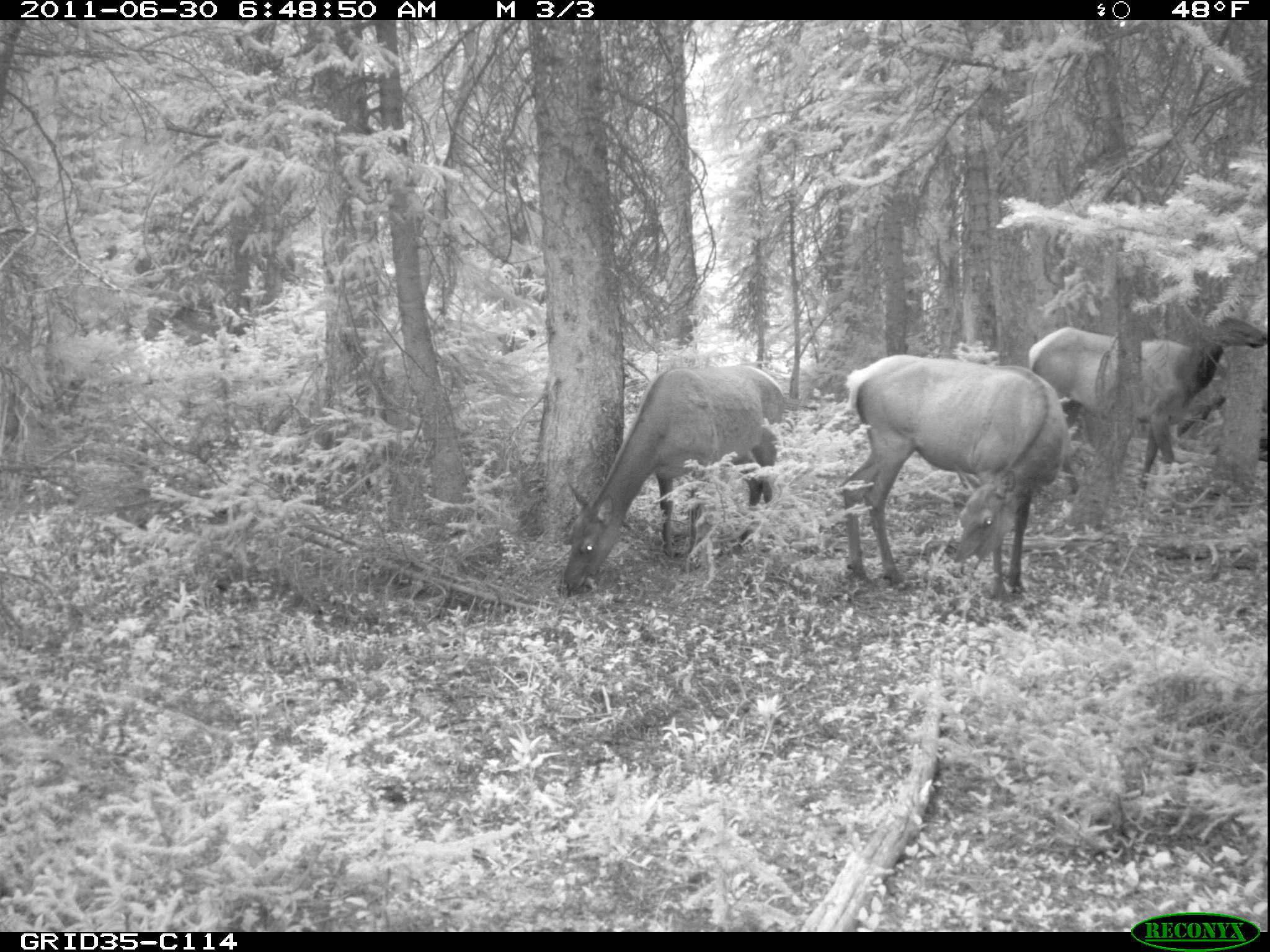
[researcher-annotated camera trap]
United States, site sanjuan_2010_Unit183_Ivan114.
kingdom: Animalia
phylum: Chordata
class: Mammalia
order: Artiodactyla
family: Cervidae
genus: Cervus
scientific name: Cervus elaphus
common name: red deer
Cervus elaphus (red deer).